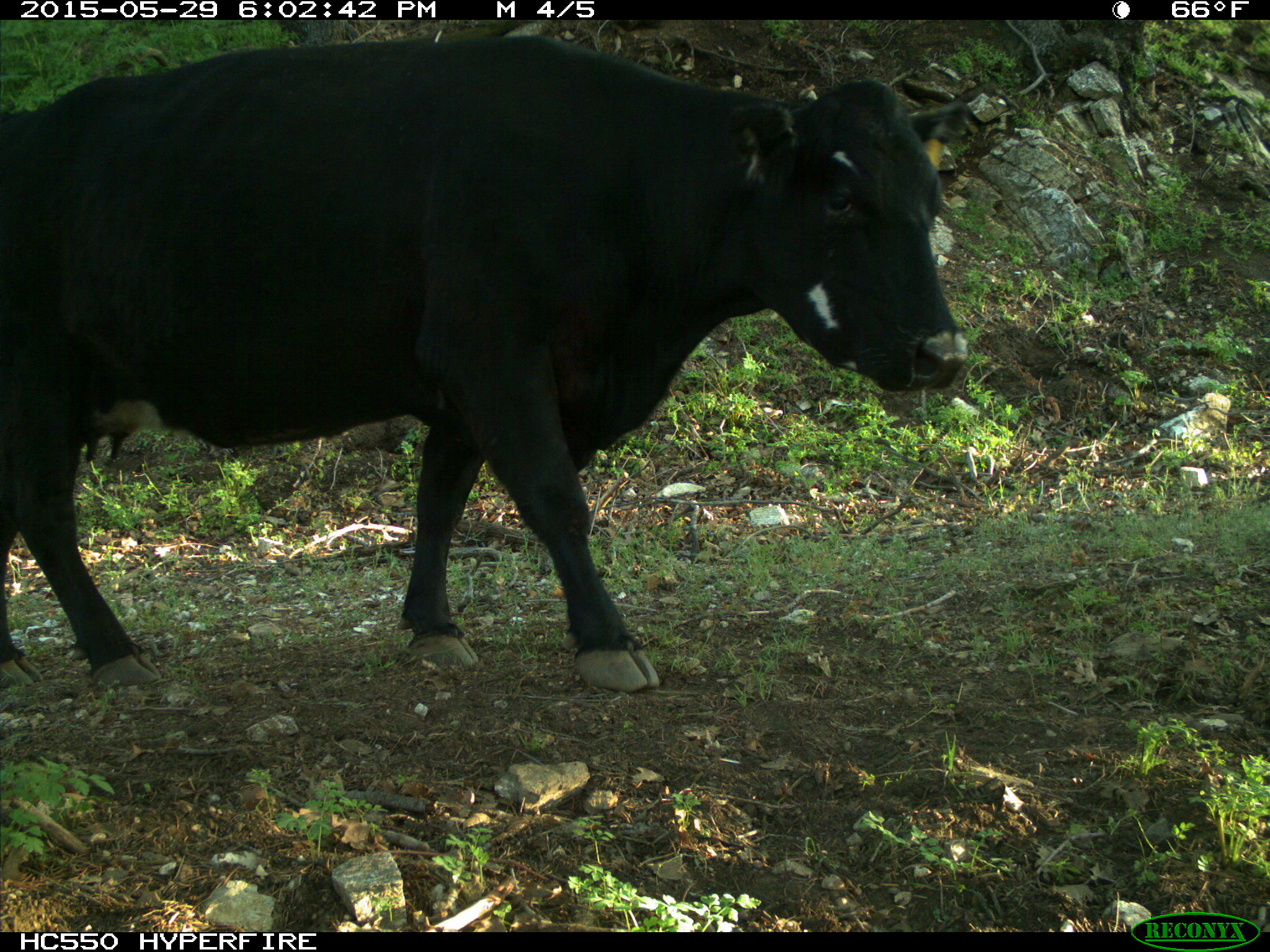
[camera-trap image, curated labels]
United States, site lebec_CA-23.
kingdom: Animalia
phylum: Chordata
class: Mammalia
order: Artiodactyla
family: Bovidae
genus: Bos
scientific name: Bos taurus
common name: domestic cow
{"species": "Bos taurus (domestic cow)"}